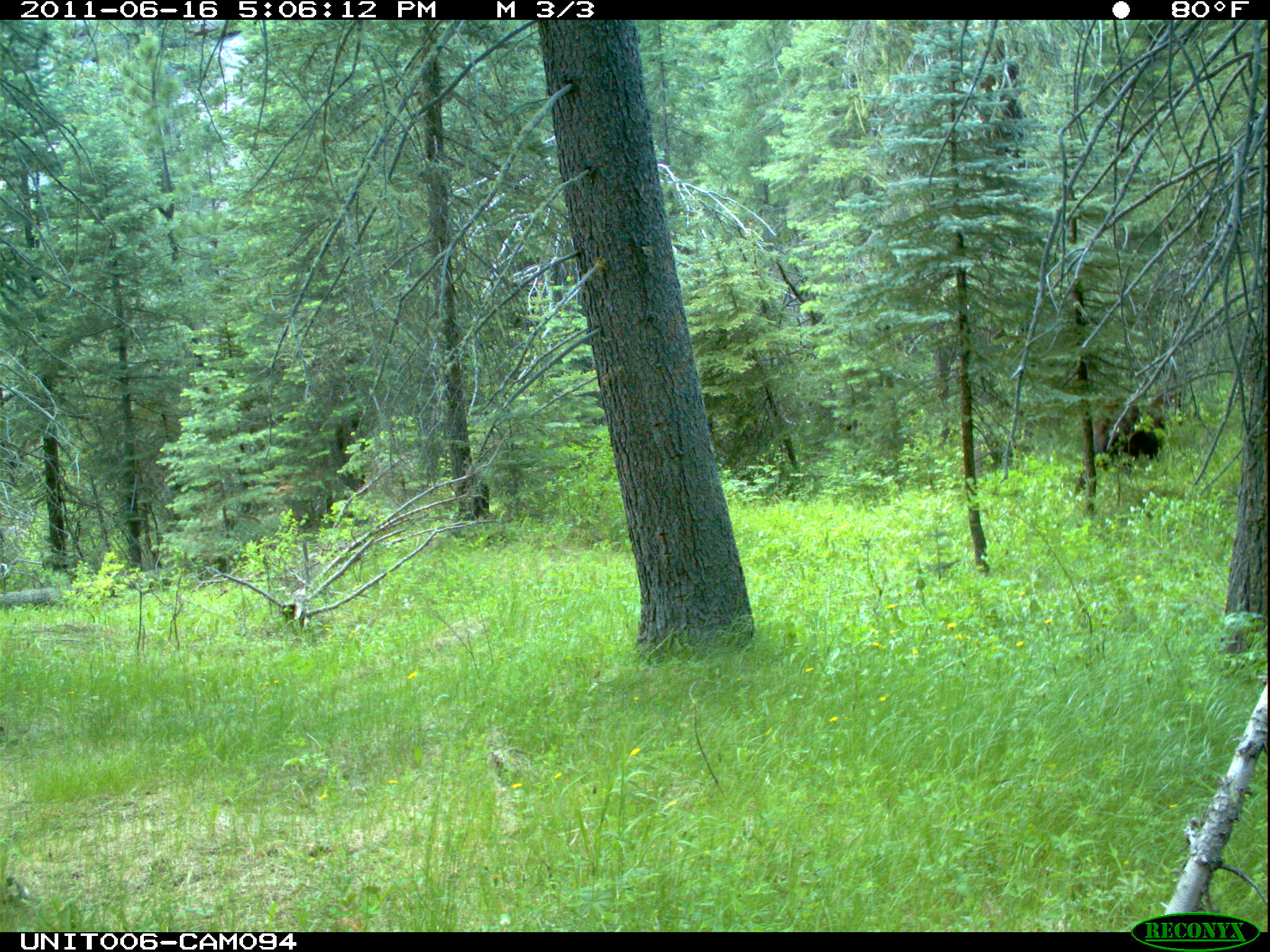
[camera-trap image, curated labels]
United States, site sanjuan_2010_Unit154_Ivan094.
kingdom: Animalia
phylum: Chordata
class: Mammalia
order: Carnivora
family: Ursidae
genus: Ursus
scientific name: Ursus americanus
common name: american black bear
Ursus americanus (american black bear).